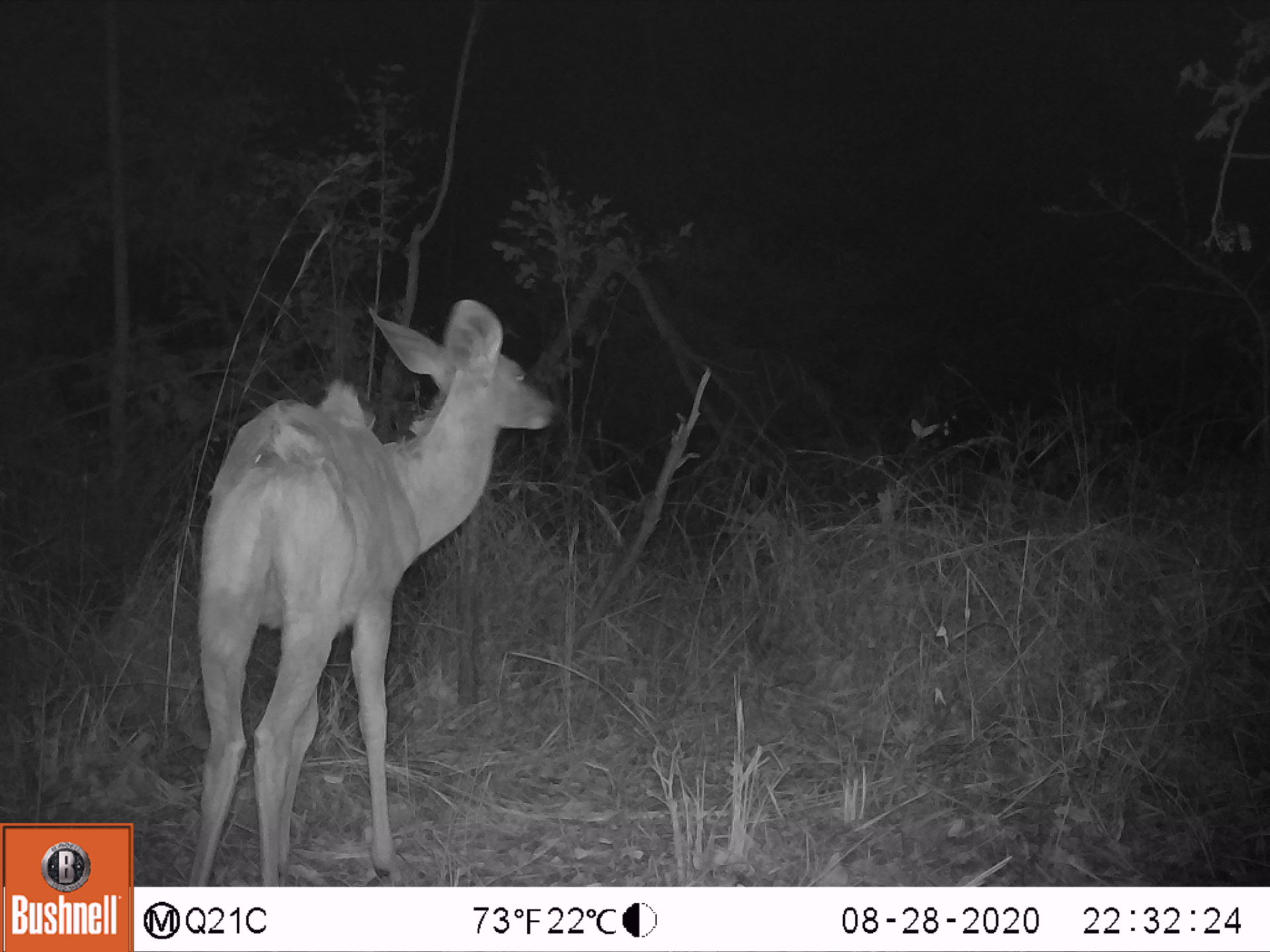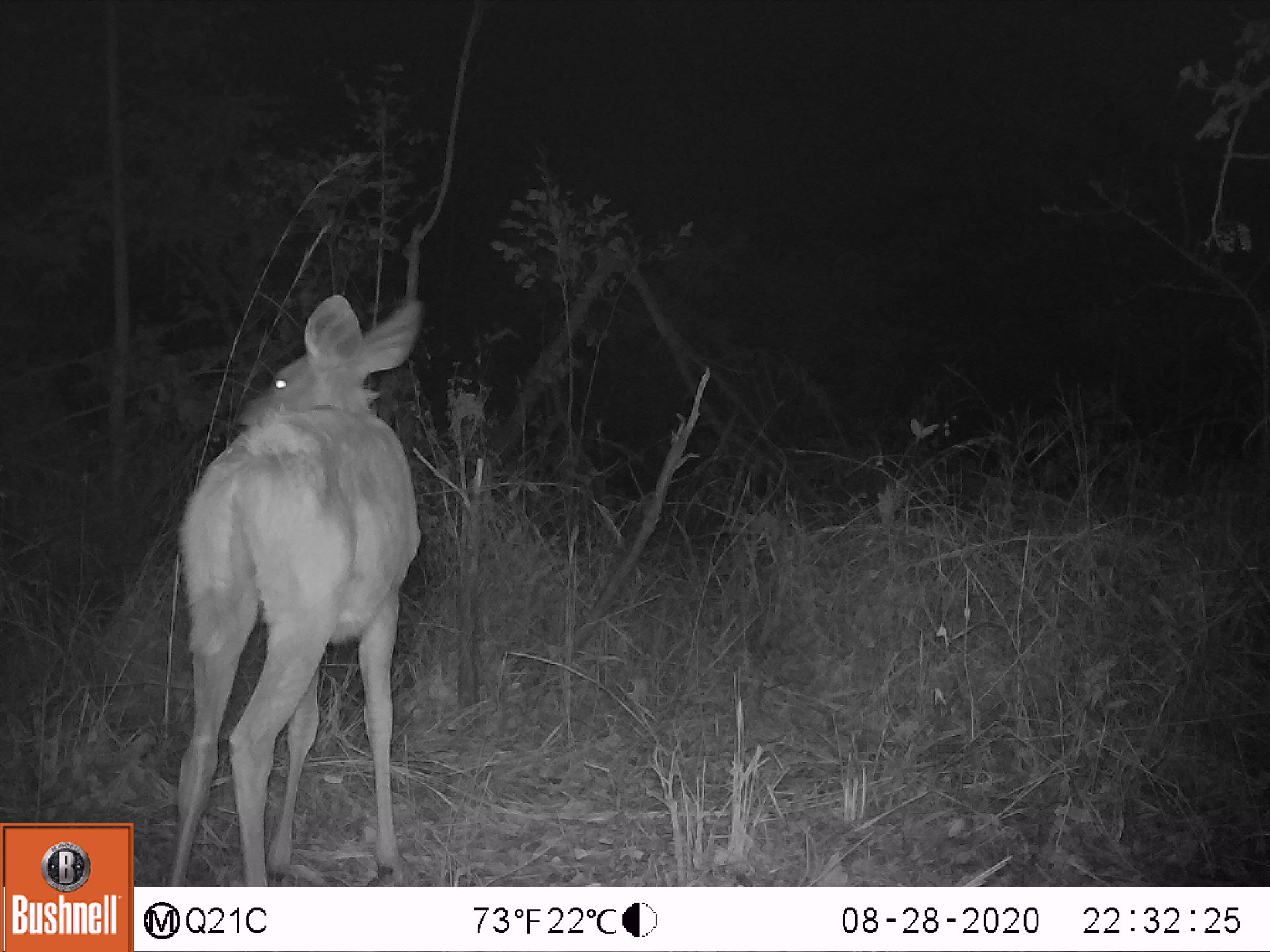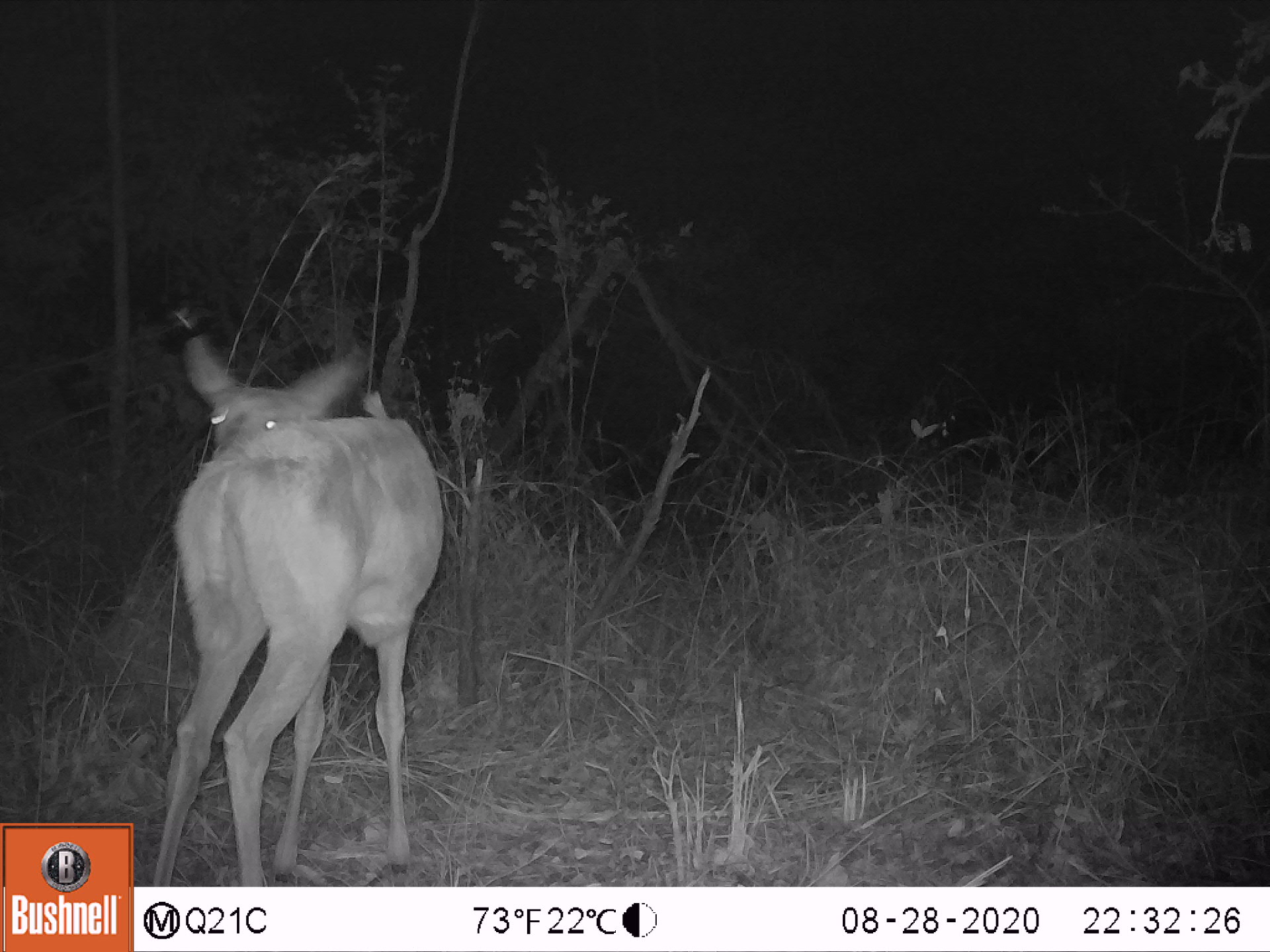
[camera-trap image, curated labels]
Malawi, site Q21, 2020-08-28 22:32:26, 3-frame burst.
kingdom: Animalia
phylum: Chordata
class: Mammalia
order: Artiodactyla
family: Bovidae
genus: Tragelaphus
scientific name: Tragelaphus strepsiceros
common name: greater kudu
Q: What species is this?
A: Greater kudu (Tragelaphus strepsiceros).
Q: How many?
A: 1.